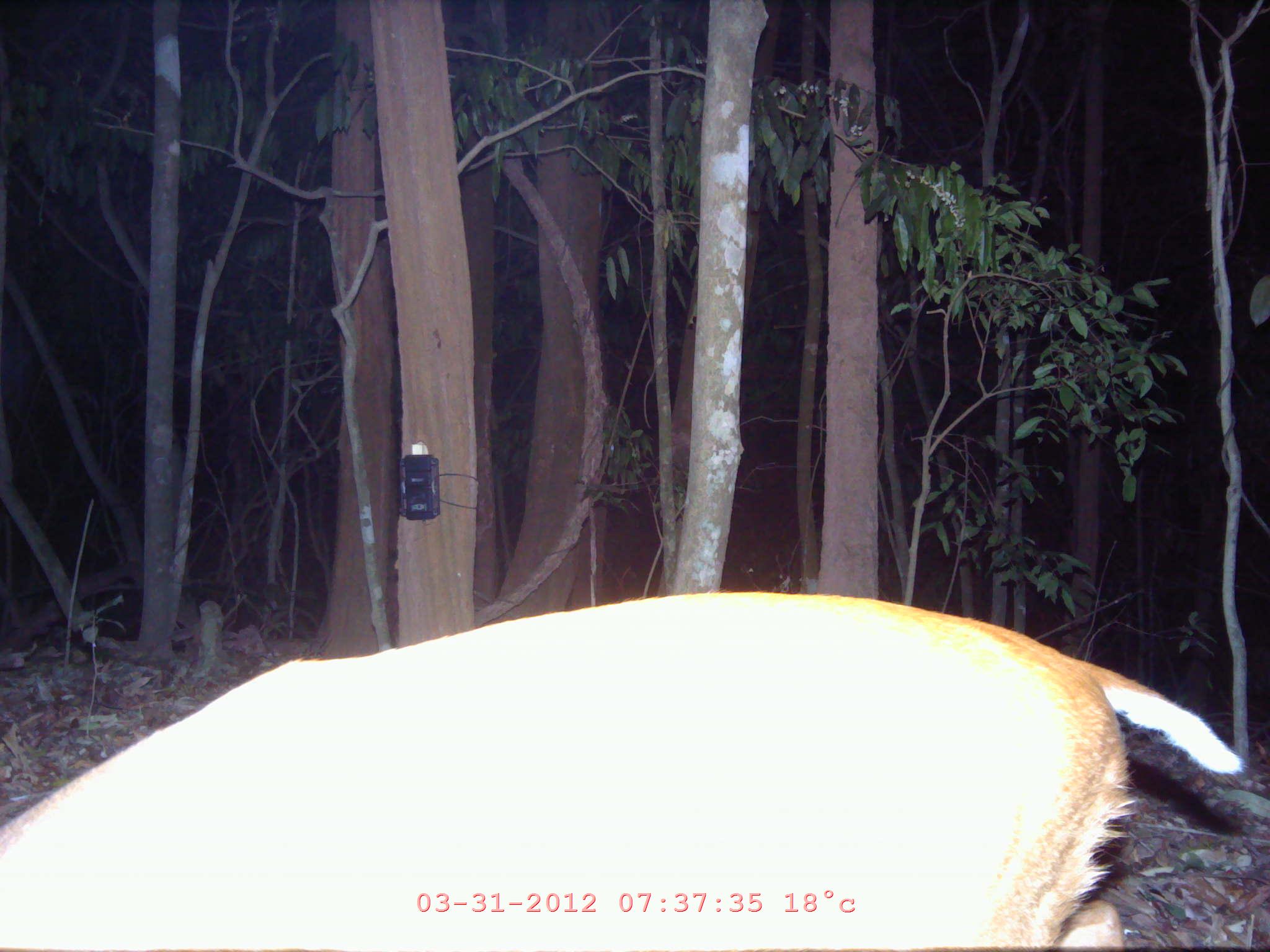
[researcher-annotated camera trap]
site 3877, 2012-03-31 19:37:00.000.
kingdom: Animalia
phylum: Chordata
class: Mammalia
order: Artiodactyla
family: Cervidae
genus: Muntiacus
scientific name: Muntiacus muntjak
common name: southern red muntjac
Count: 1.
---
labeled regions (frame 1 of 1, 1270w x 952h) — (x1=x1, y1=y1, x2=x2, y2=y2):
muntiacus muntjak: (x1=0, y1=589, x2=1242, y2=952)